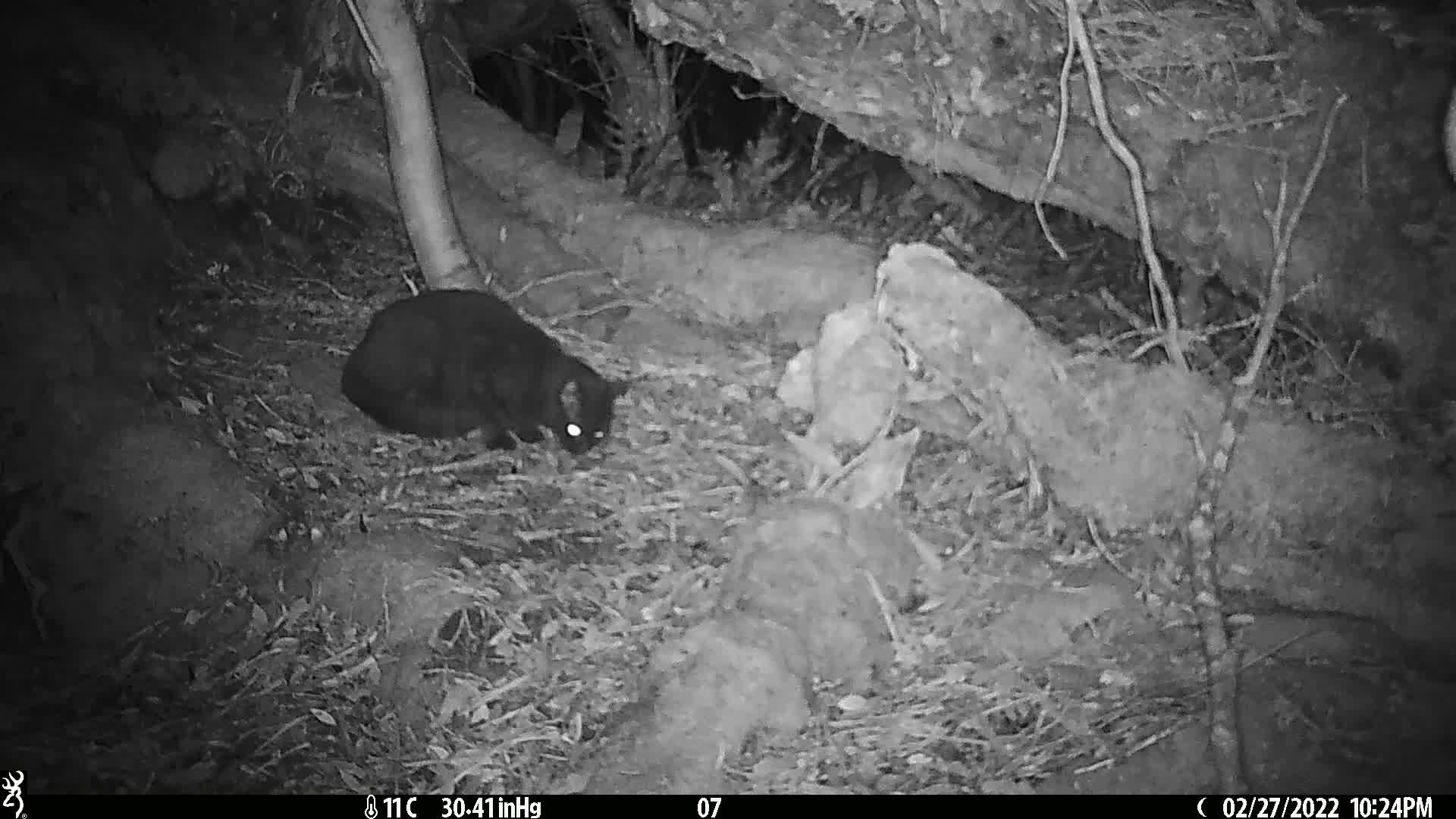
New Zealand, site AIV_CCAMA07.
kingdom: Animalia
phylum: Chordata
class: Mammalia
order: Carnivora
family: Felidae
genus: Felis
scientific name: Felis catus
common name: domestic cat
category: cat